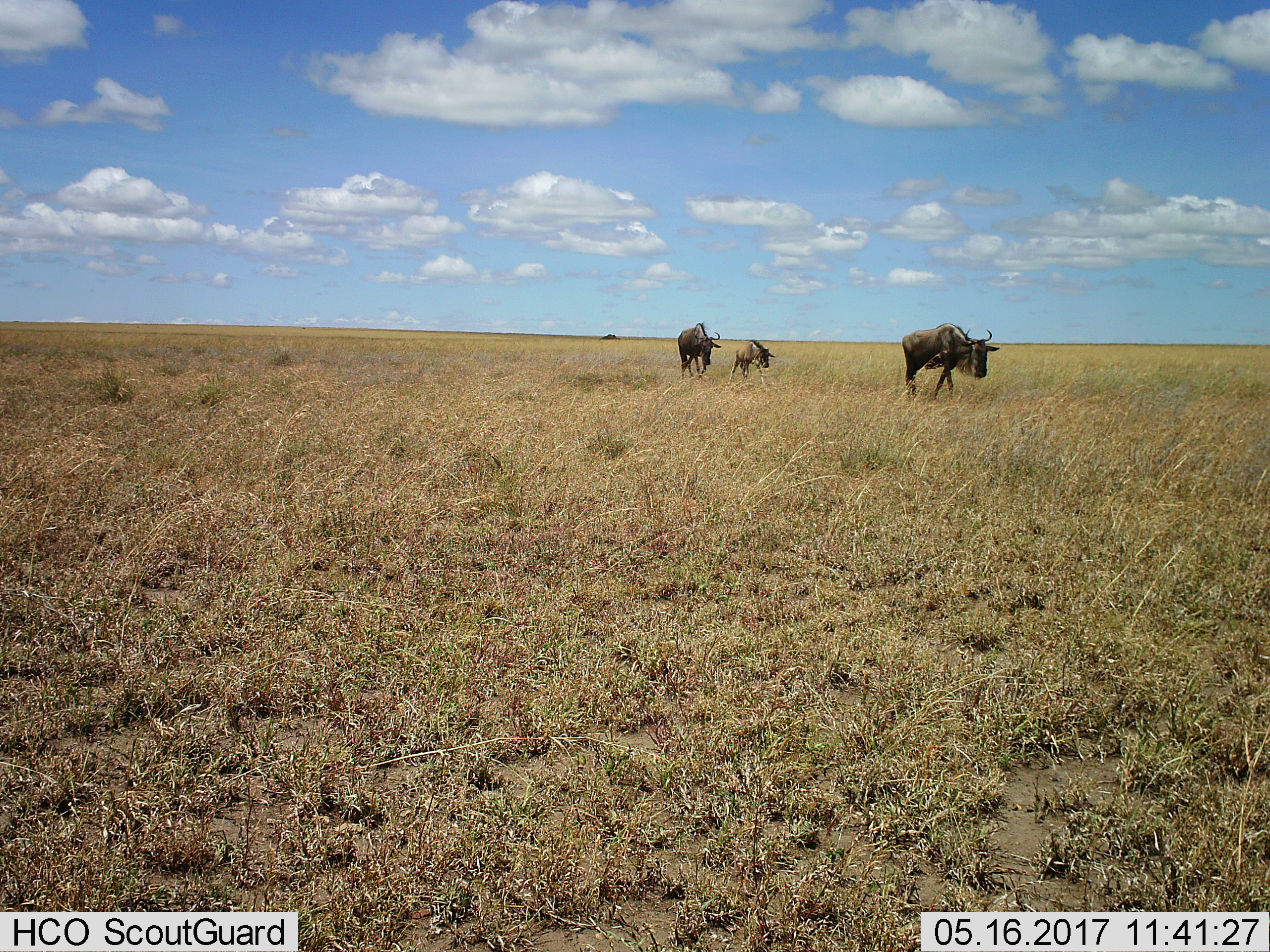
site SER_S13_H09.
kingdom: Animalia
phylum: Chordata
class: Mammalia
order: Artiodactyla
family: Bovidae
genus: Connochaetes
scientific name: Connochaetes taurinus taurinus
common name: blue wildebeest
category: wildebeestblue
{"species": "wildebeestblue (blue wildebeest) (Connochaetes taurinus taurinus)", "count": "3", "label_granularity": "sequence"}